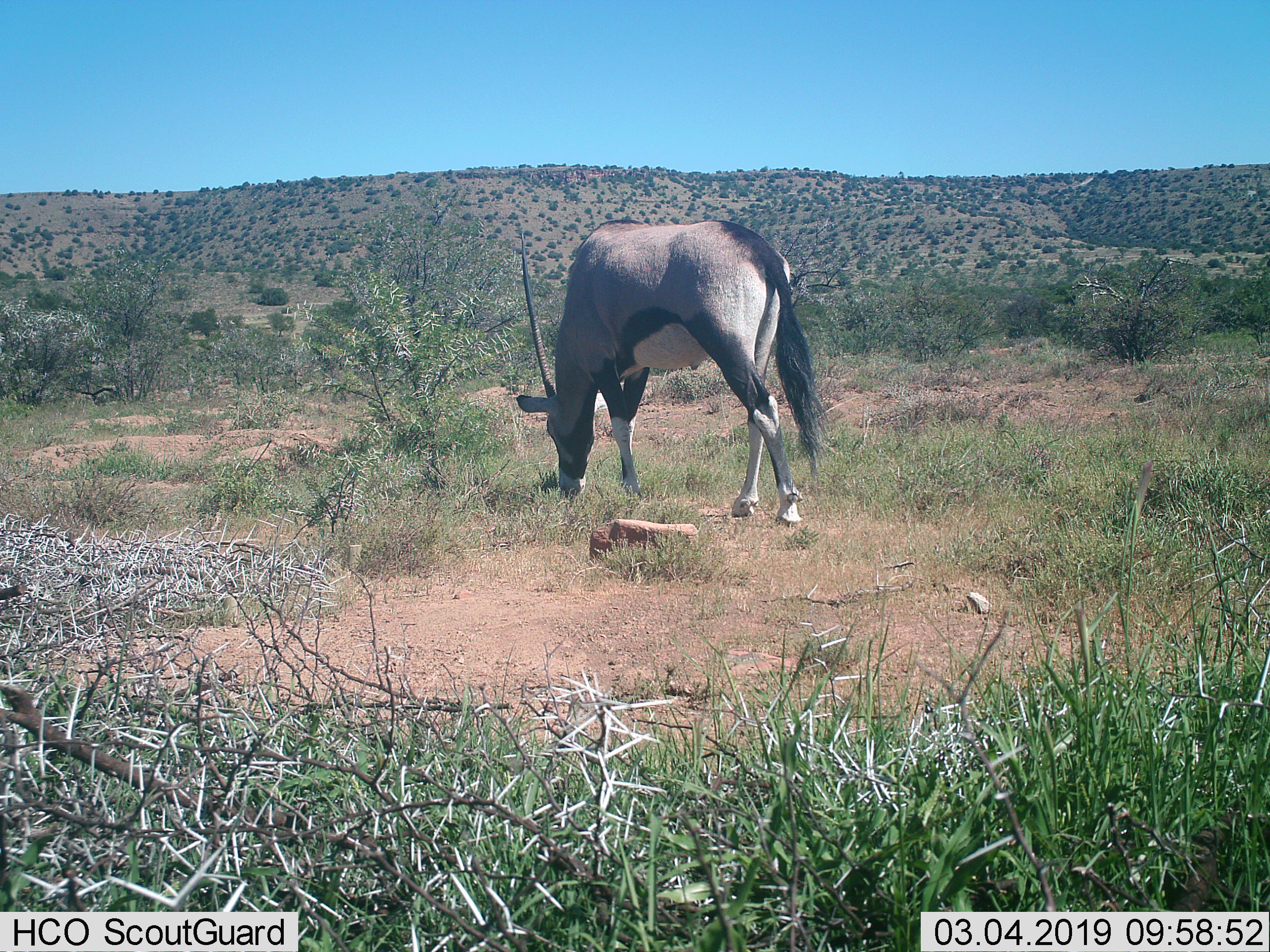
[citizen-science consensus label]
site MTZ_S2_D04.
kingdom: Animalia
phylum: Chordata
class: Mammalia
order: Artiodactyla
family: Bovidae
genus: Oryx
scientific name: Oryx gazella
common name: gemsbok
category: oryx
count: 1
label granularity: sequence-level